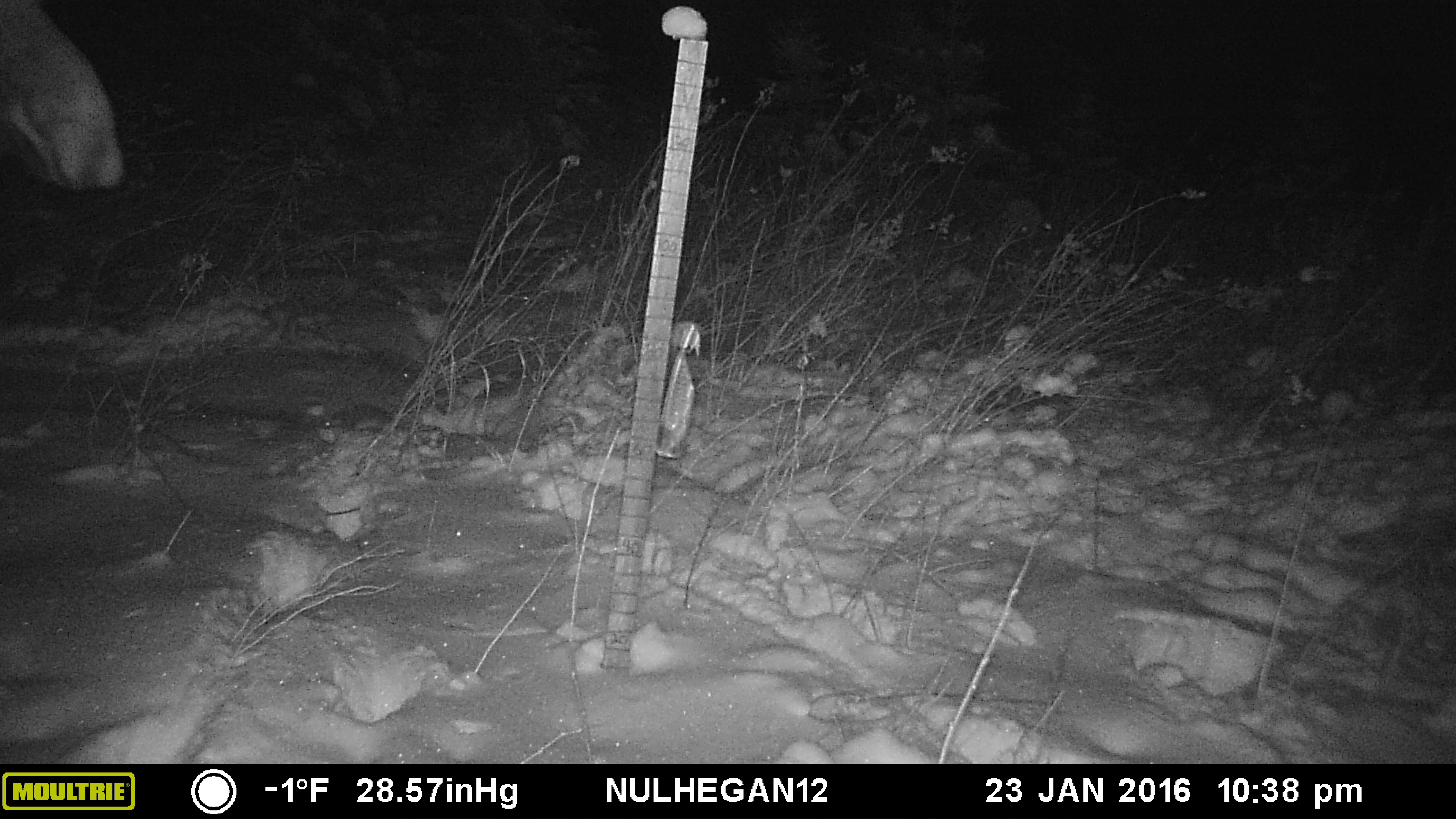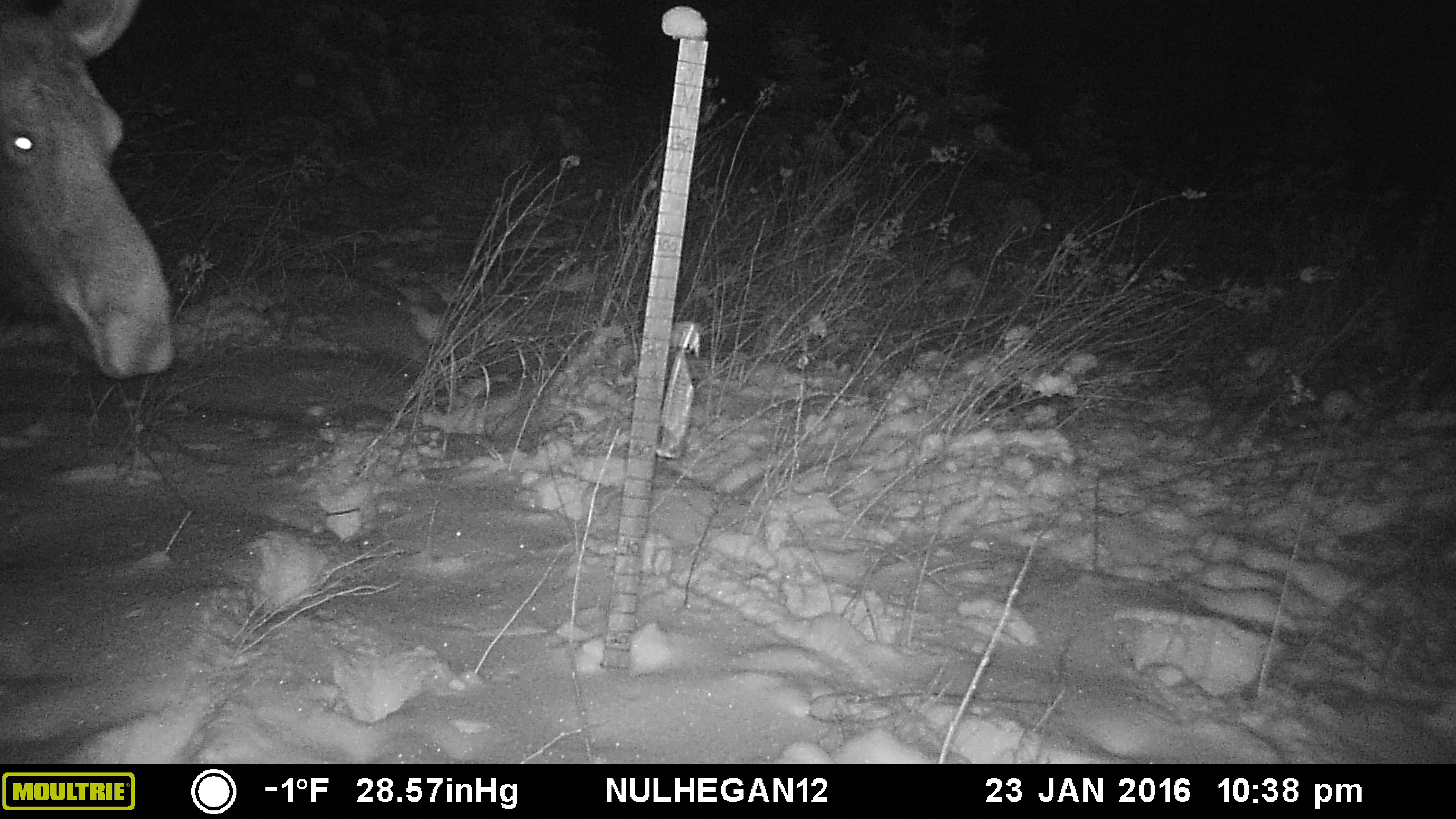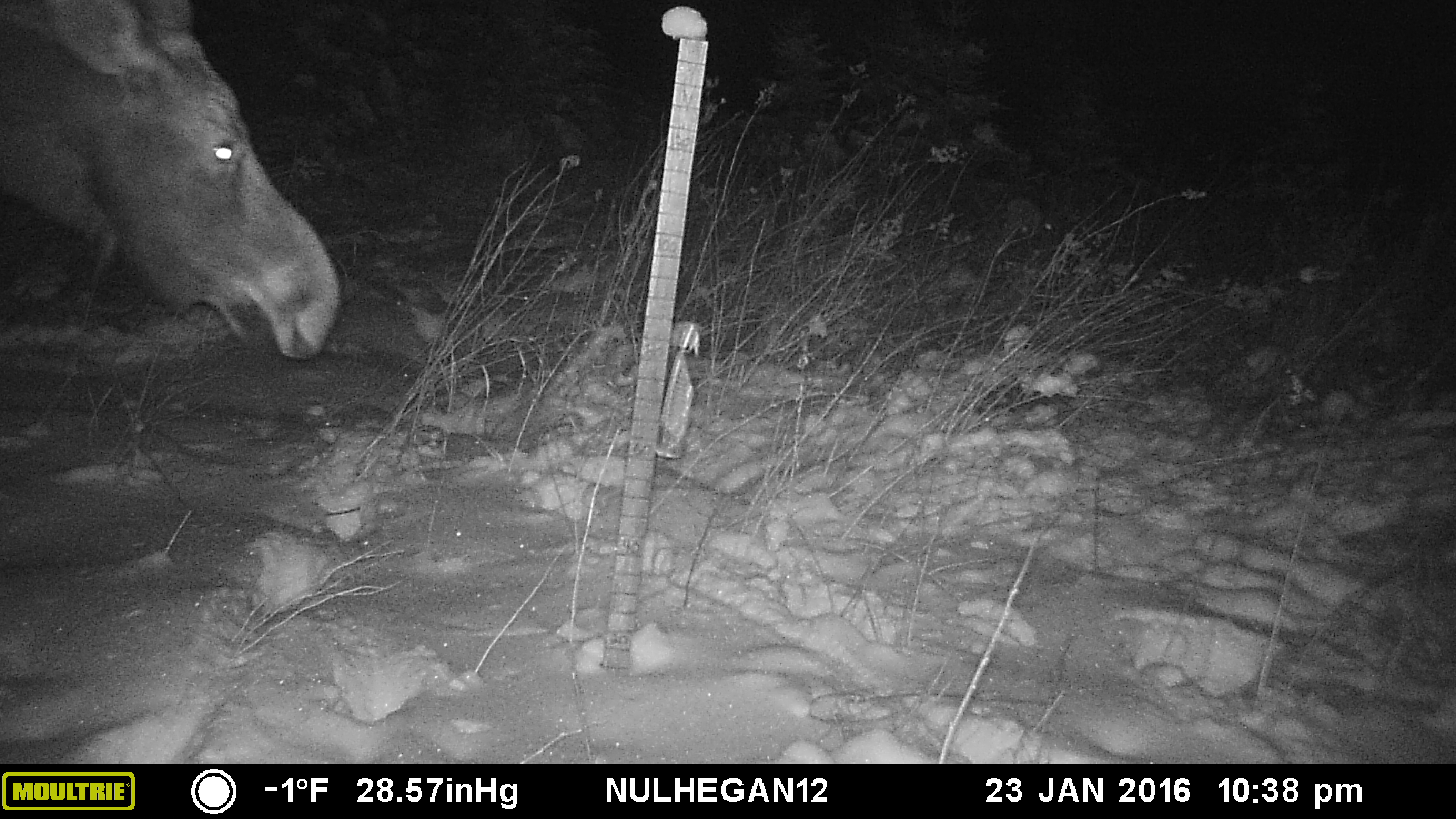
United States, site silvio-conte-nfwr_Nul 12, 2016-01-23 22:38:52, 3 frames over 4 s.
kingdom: Animalia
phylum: Chordata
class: Mammalia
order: Artiodactyla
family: Cervidae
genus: Alces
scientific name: Alces alces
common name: moose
Moose (Alces alces).